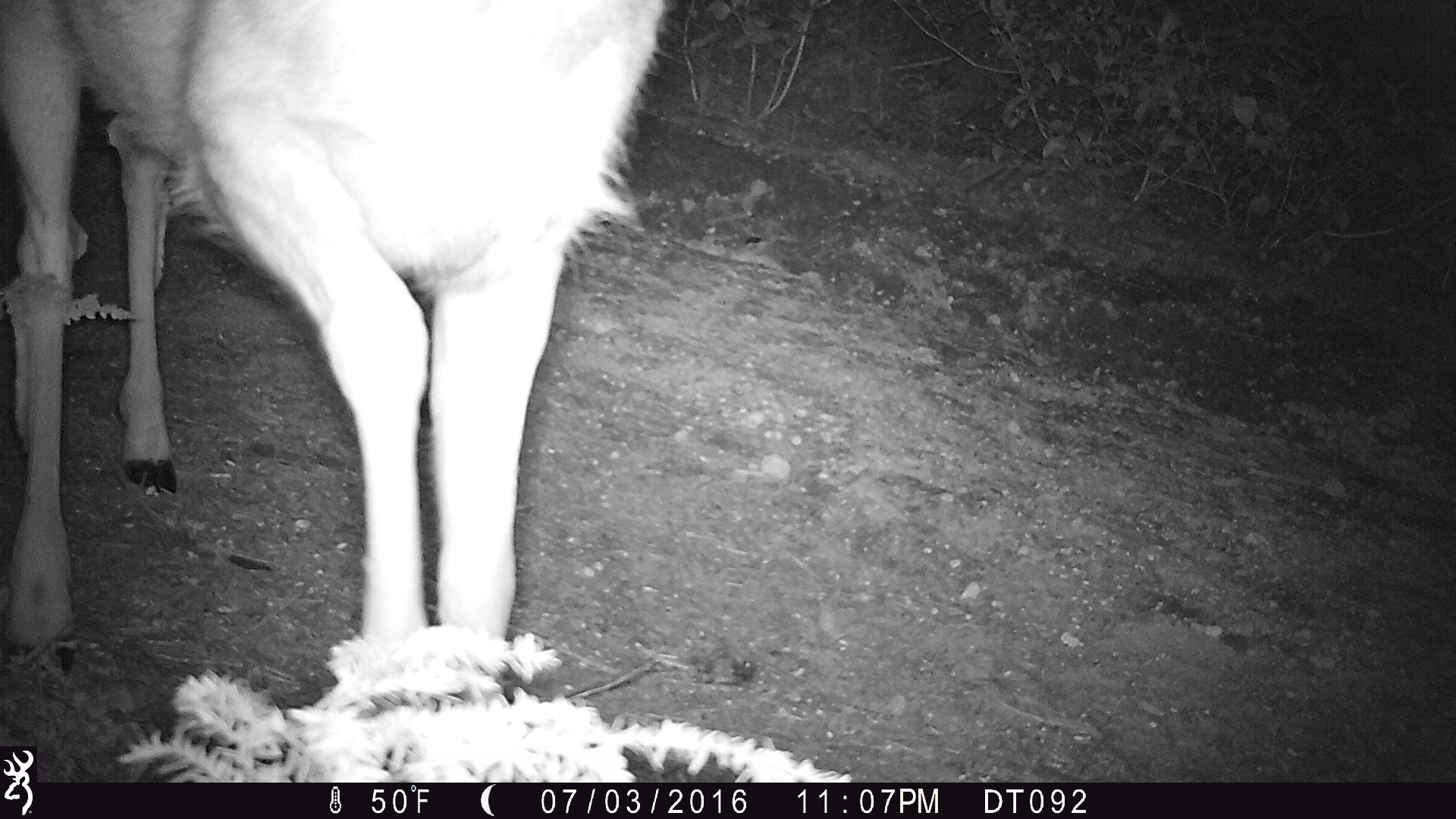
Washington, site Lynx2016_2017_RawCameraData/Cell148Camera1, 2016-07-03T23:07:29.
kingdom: Animalia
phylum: Chordata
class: Mammalia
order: Artiodactyla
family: Cervidae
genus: Odocoileus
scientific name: Odocoileus hemionus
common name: mule deer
Odocoileus hemionus (mule deer). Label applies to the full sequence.